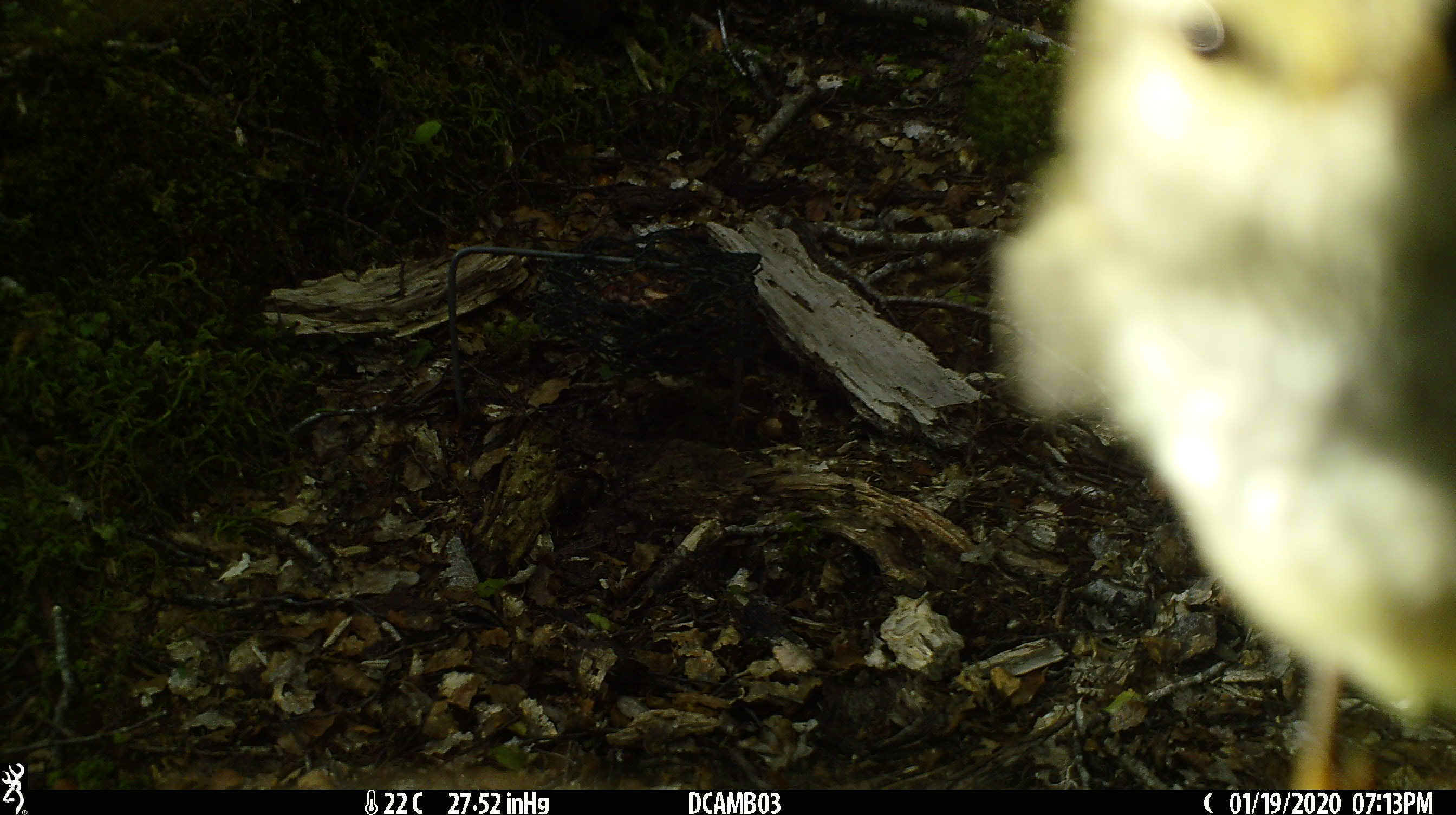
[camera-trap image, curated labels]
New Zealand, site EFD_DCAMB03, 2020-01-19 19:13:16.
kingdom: Animalia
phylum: Chordata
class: Aves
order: Passeriformes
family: Petroicidae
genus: Petroica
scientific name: Petroica australis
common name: new zealand robin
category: robin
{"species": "robin (new zealand robin) (Petroica australis)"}